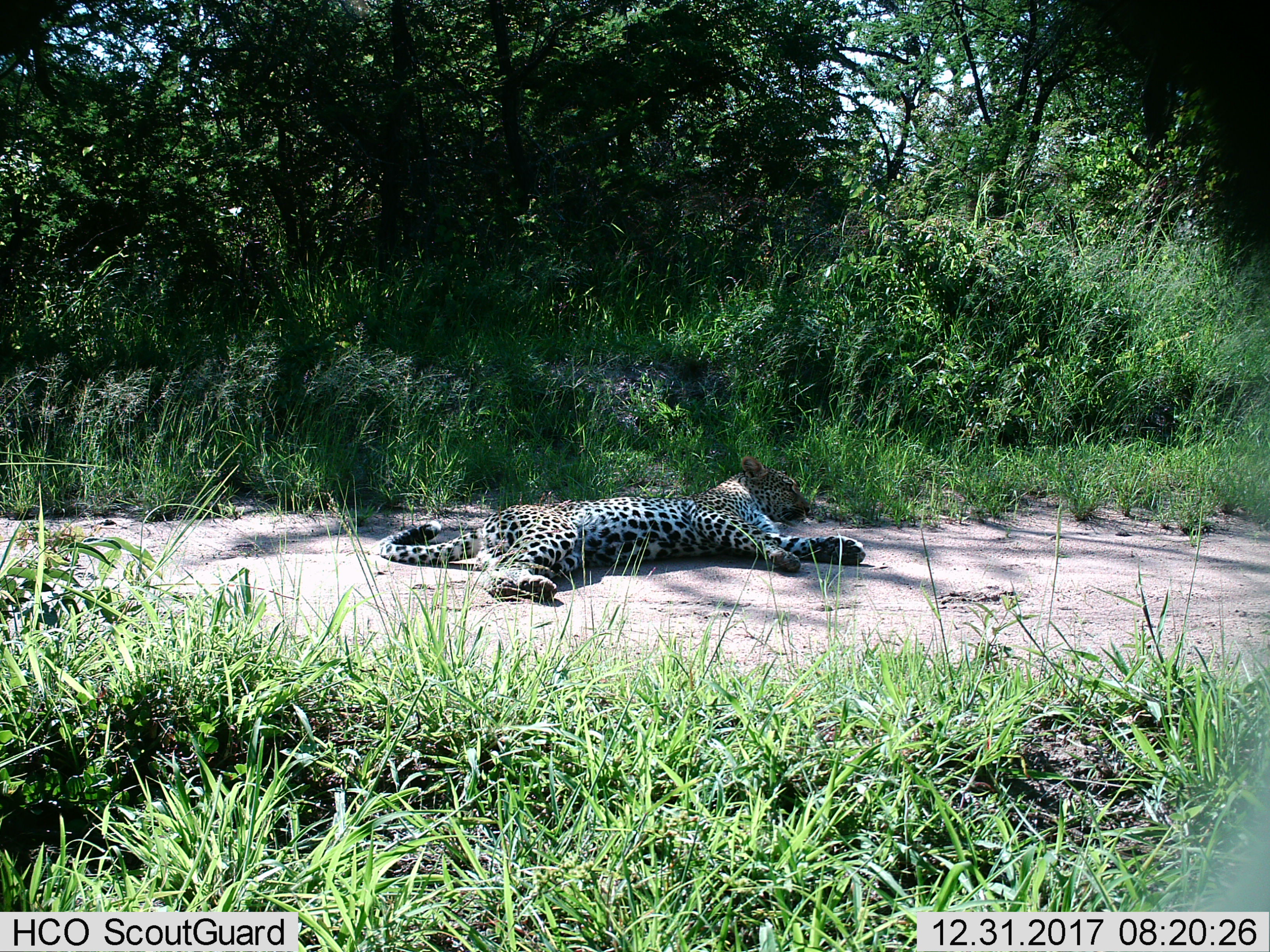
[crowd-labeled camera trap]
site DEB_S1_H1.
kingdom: Animalia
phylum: Chordata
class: Mammalia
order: Carnivora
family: Felidae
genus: Panthera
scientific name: Panthera pardus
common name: leopard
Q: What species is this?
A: Leopard (Panthera pardus).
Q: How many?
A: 1.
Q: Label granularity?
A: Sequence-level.